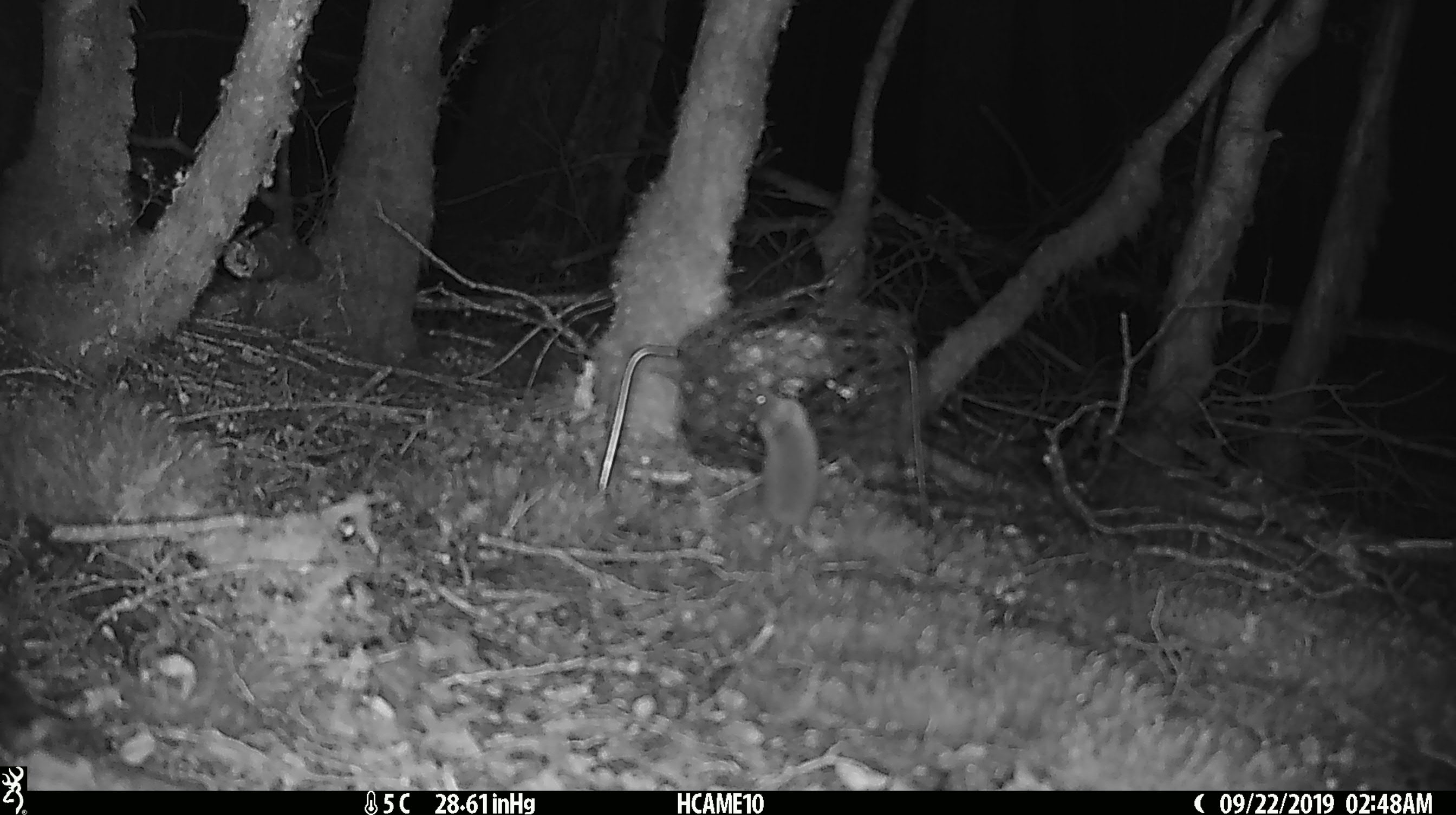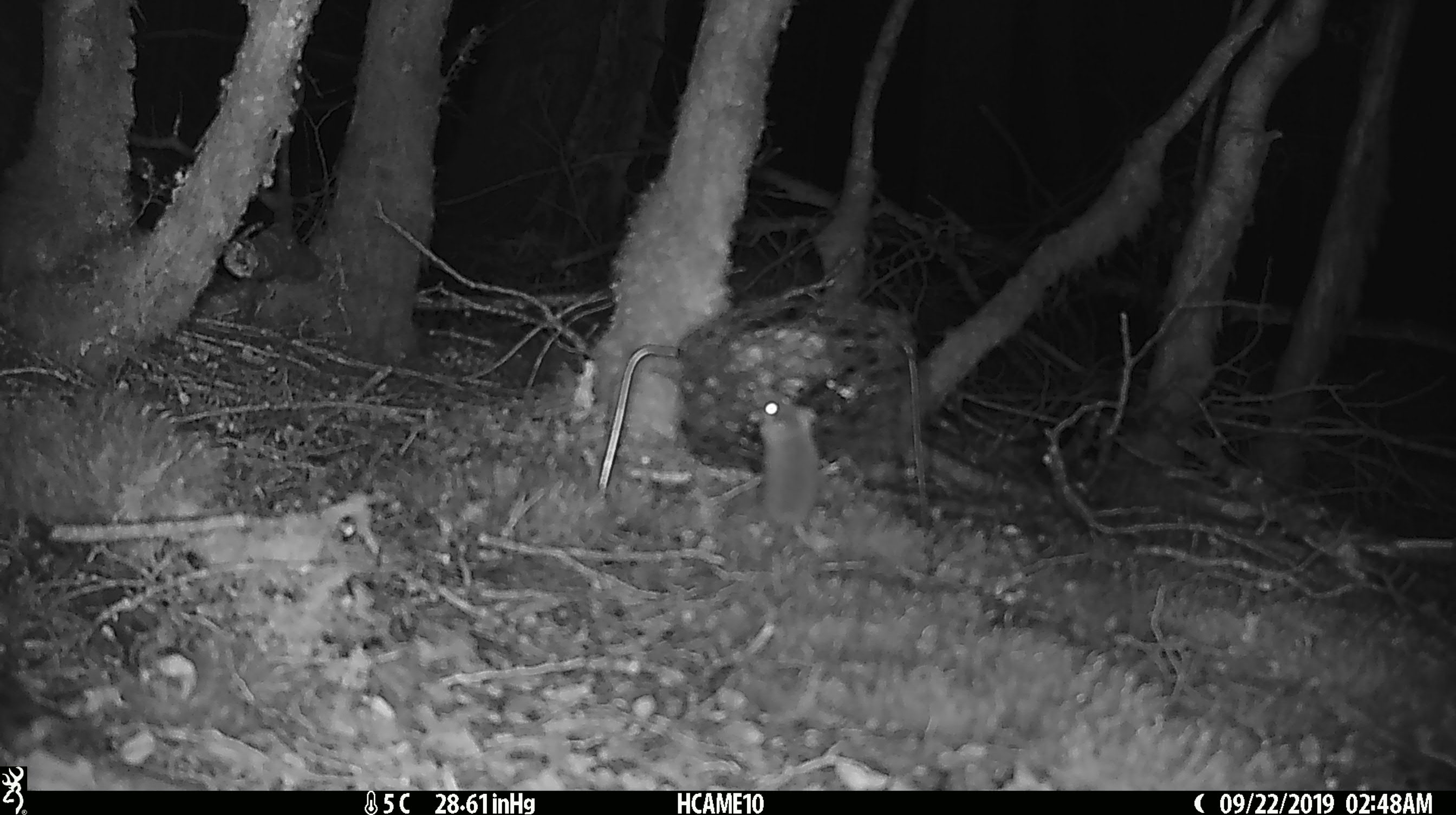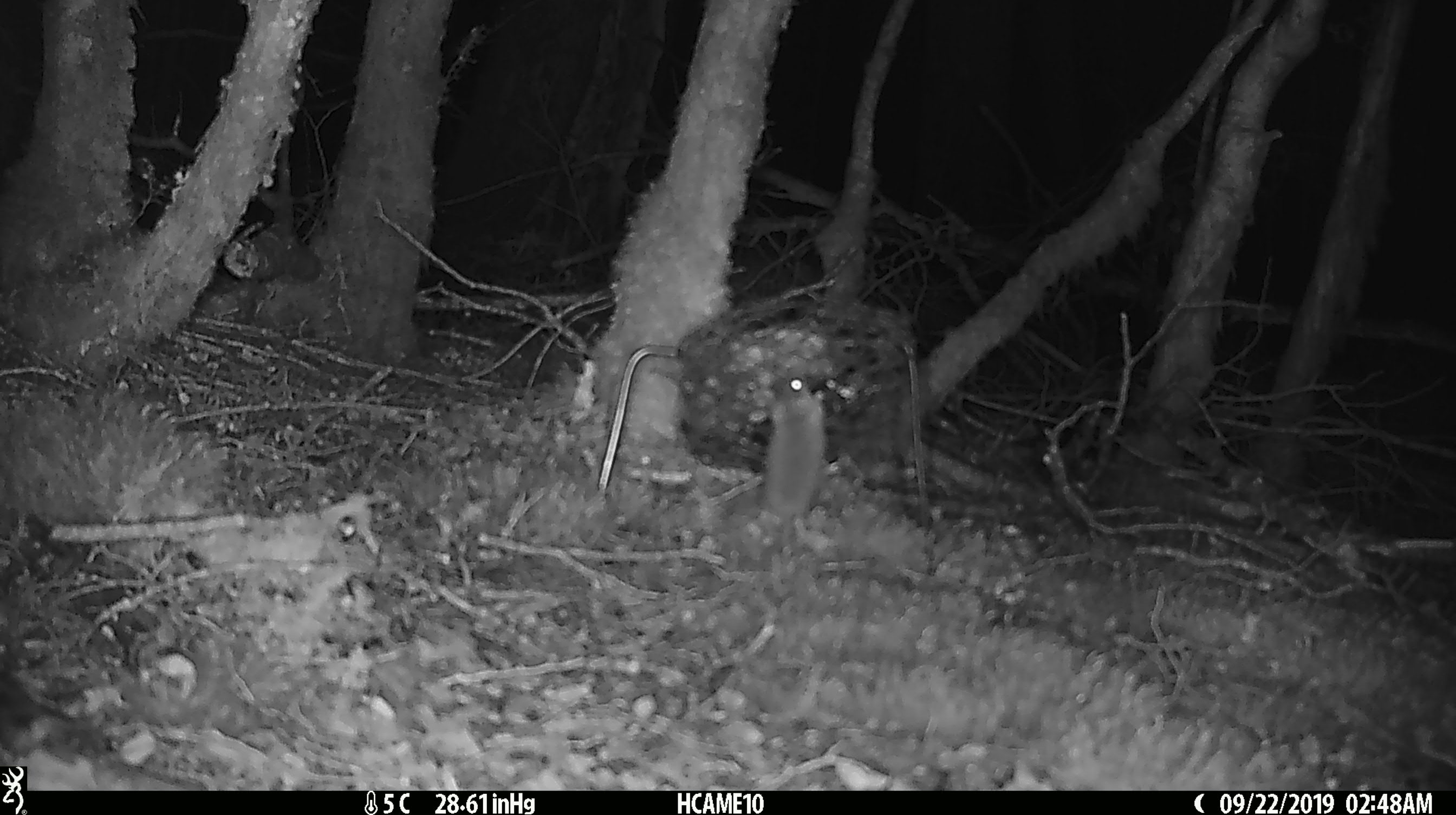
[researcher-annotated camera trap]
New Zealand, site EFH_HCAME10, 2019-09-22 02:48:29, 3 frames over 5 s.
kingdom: Animalia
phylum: Chordata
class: Mammalia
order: Rodentia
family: Muridae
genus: Mus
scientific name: Mus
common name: mouse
Mouse (Mus).